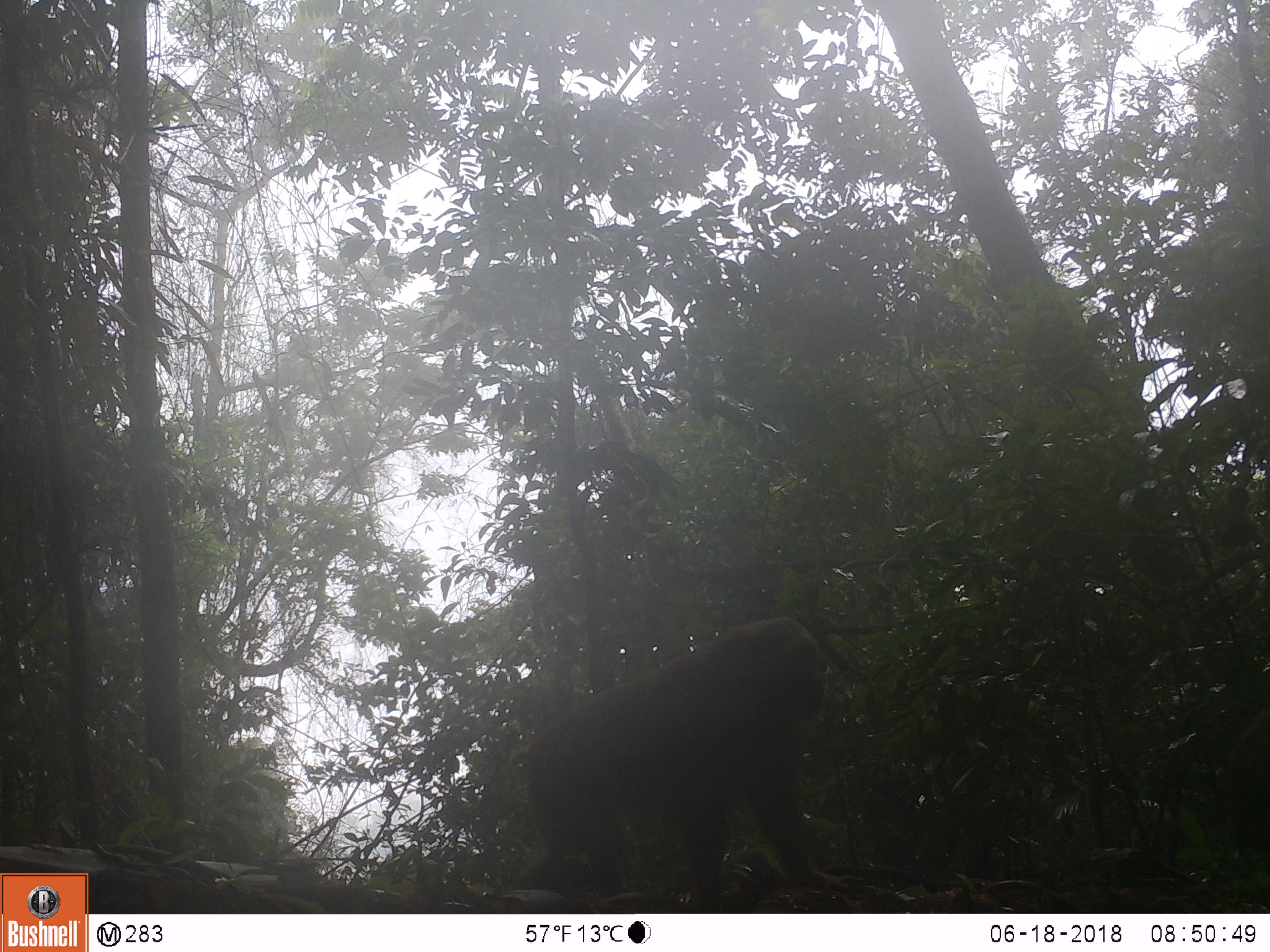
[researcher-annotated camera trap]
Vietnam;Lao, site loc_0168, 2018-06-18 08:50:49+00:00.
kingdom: Animalia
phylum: Chordata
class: Mammalia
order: Primates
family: Cercopithecidae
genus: Macaca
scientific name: Macaca arctoides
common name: stump-tailed macaque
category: stump tailed macaque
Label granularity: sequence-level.